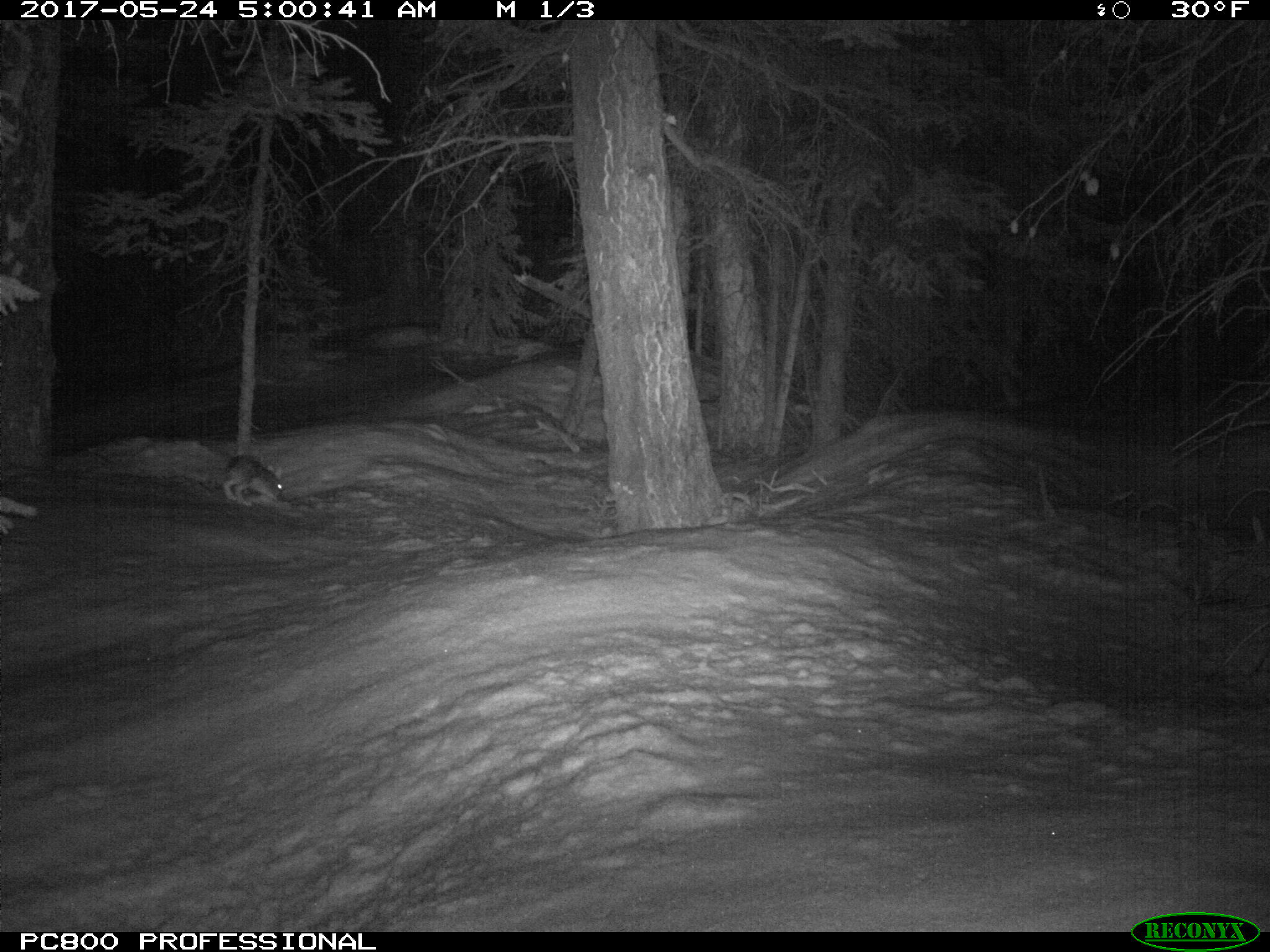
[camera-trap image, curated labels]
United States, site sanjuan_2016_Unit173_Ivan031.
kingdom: Animalia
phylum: Chordata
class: Mammalia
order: Lagomorpha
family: Leporidae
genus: Lepus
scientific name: Lepus americanus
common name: snowshoe hare